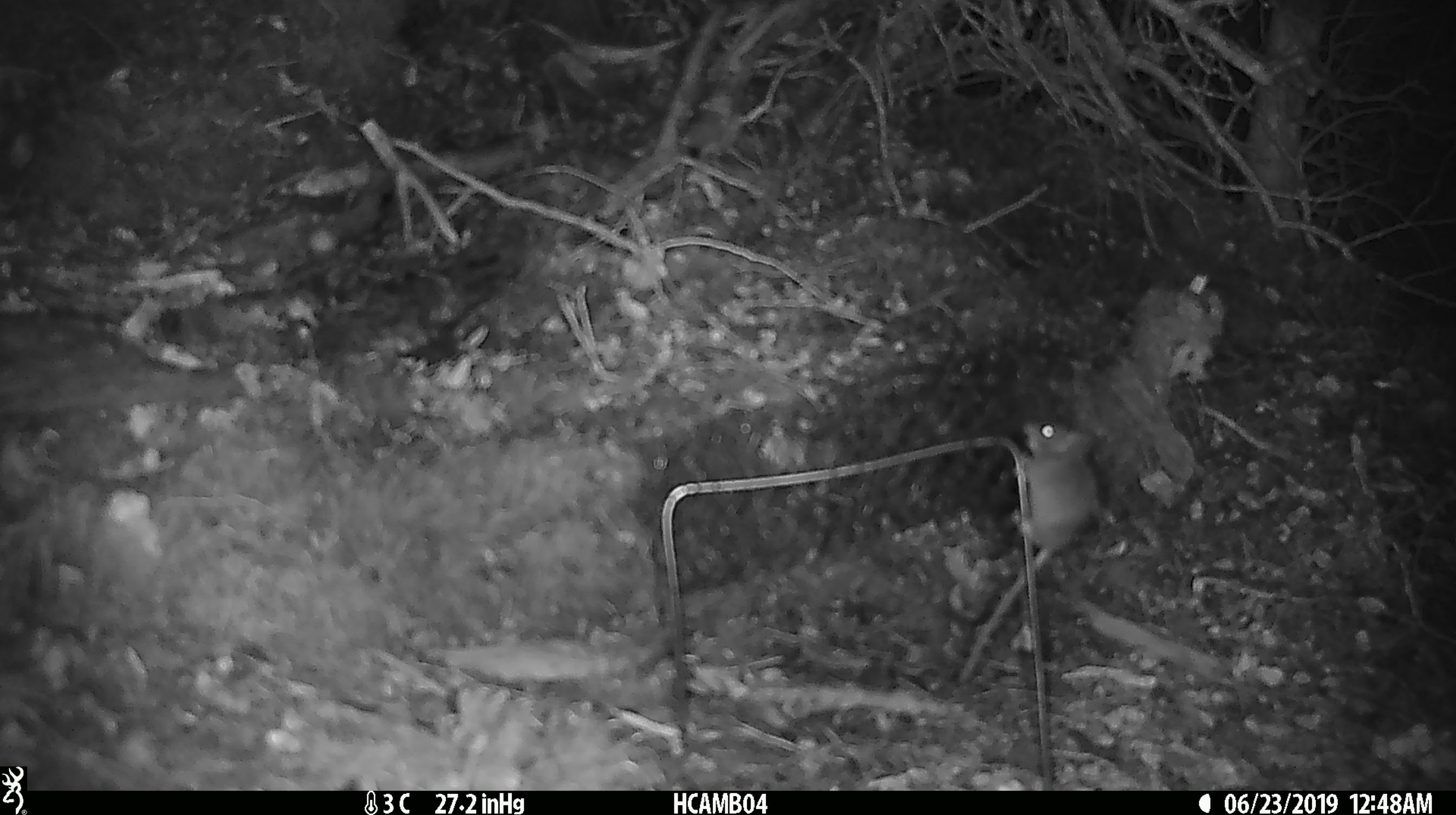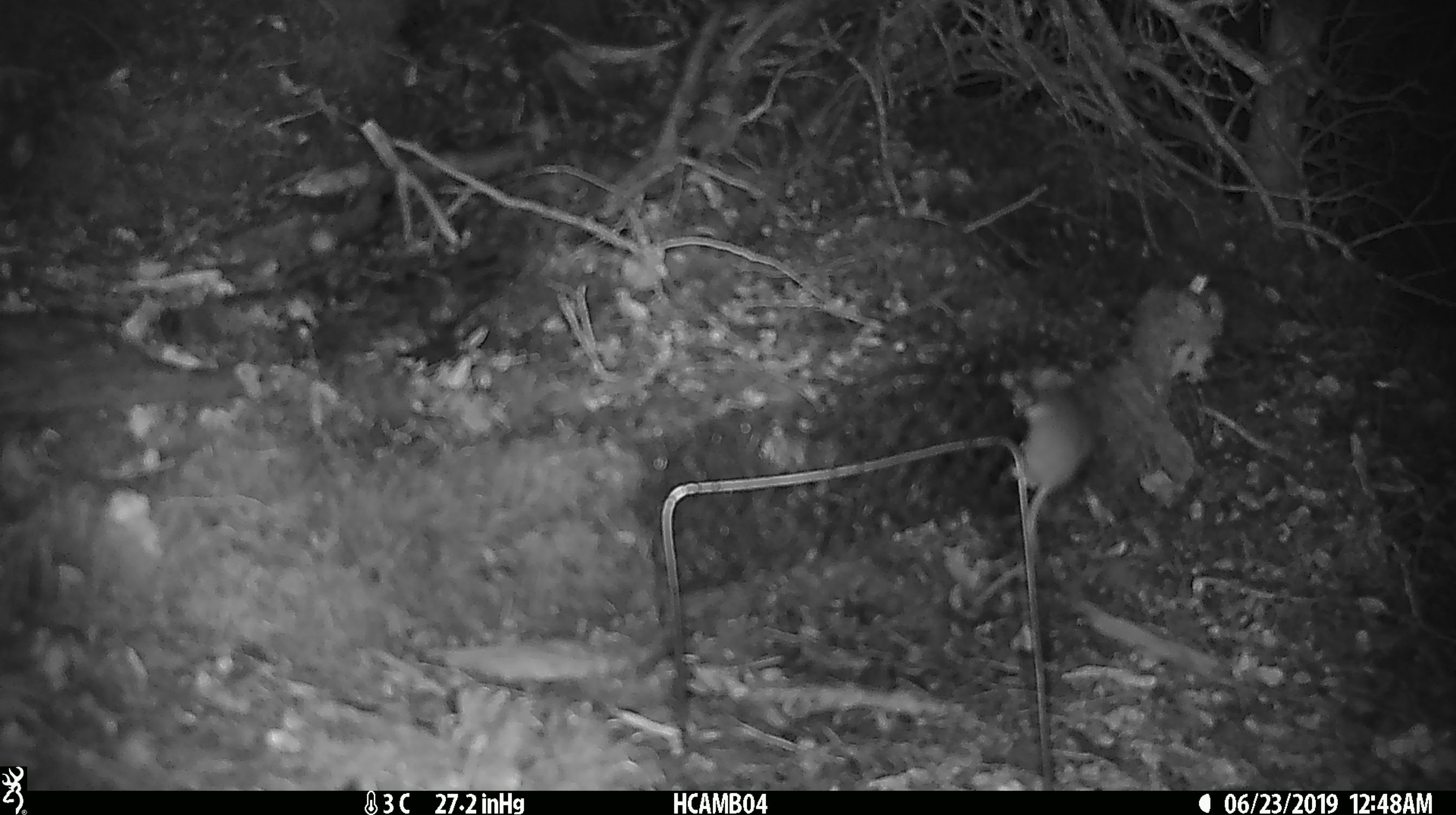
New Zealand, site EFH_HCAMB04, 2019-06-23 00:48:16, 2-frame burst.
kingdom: Animalia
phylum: Chordata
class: Mammalia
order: Rodentia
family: Muridae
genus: Mus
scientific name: Mus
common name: mouse